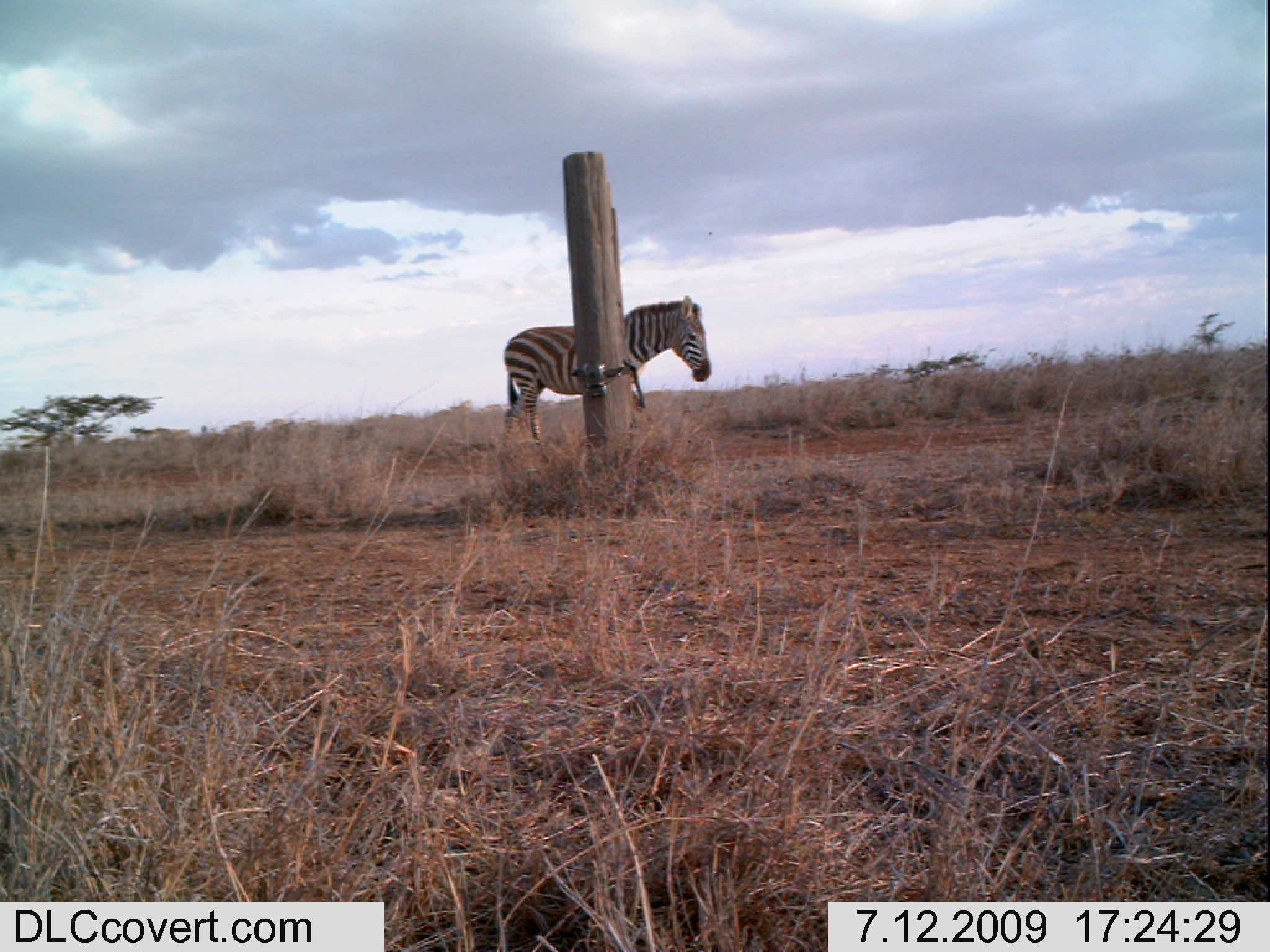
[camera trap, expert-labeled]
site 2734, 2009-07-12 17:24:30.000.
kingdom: Animalia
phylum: Chordata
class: Mammalia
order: Perissodactyla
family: Equidae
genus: Equus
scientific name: Equus quagga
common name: plains zebra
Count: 1.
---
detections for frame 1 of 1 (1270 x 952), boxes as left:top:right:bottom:
equus quagga: 497:291:710:452